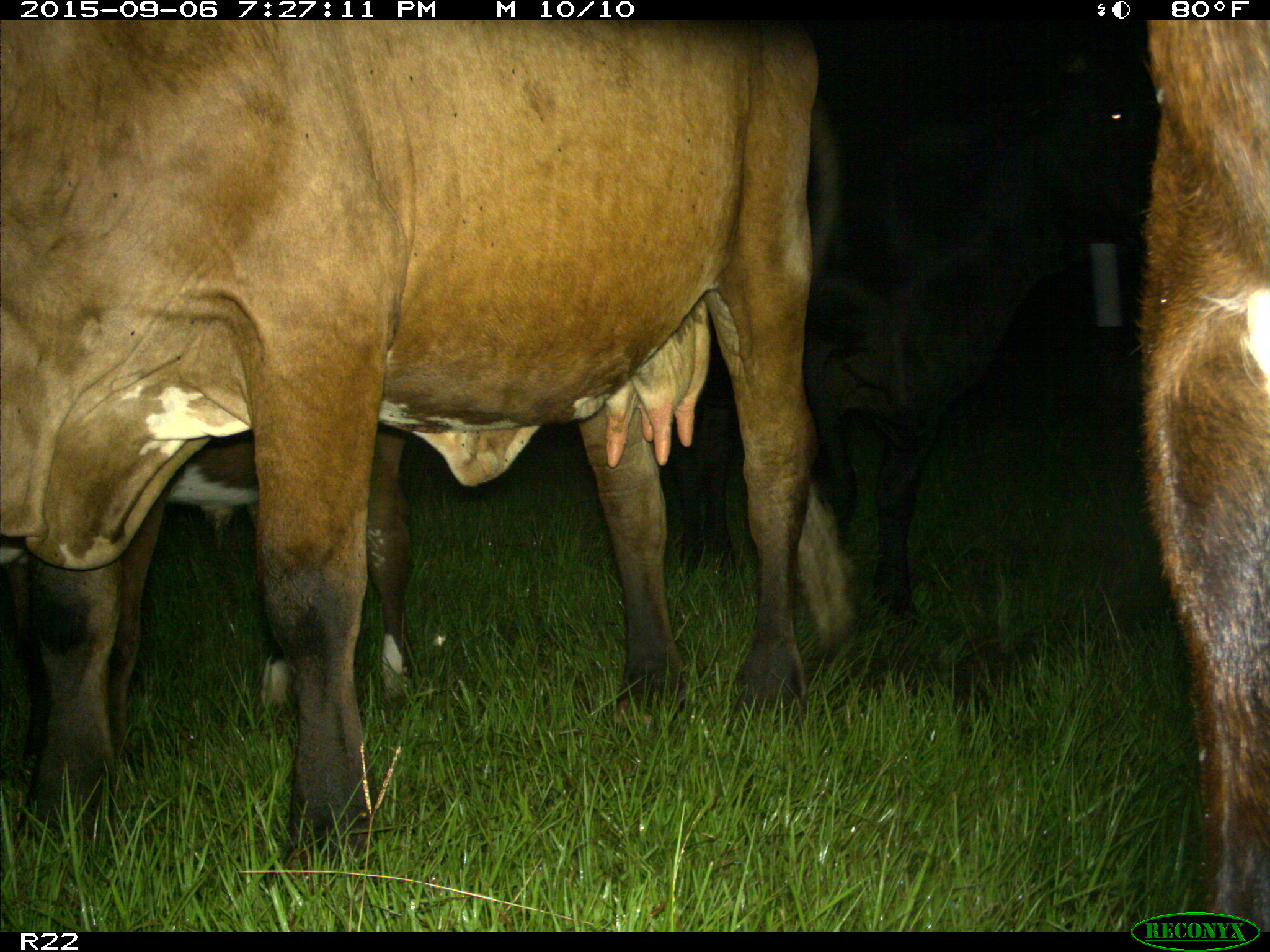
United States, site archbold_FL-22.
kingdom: Animalia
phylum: Chordata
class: Mammalia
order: Artiodactyla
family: Bovidae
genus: Bos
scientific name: Bos taurus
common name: domestic cow